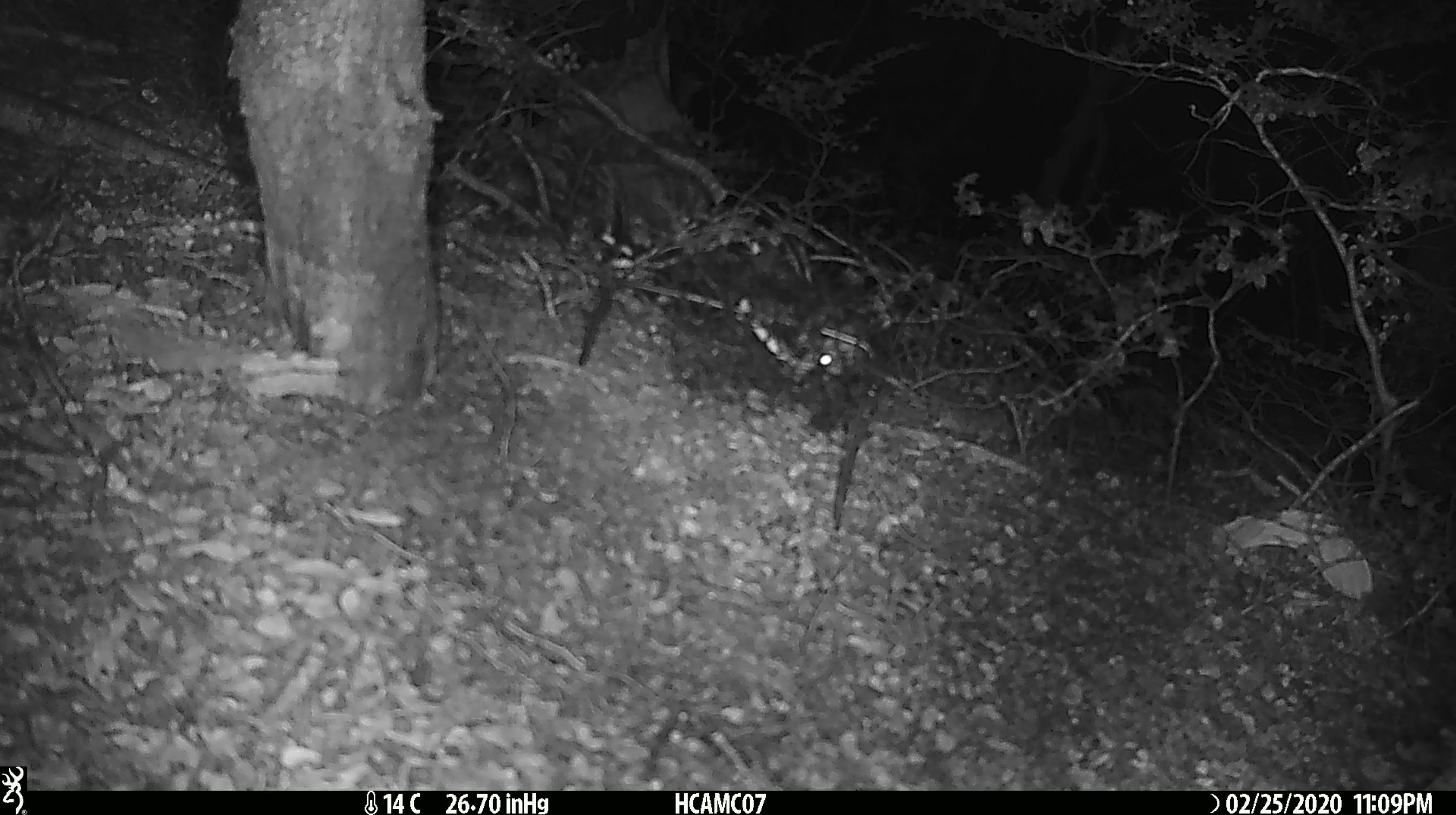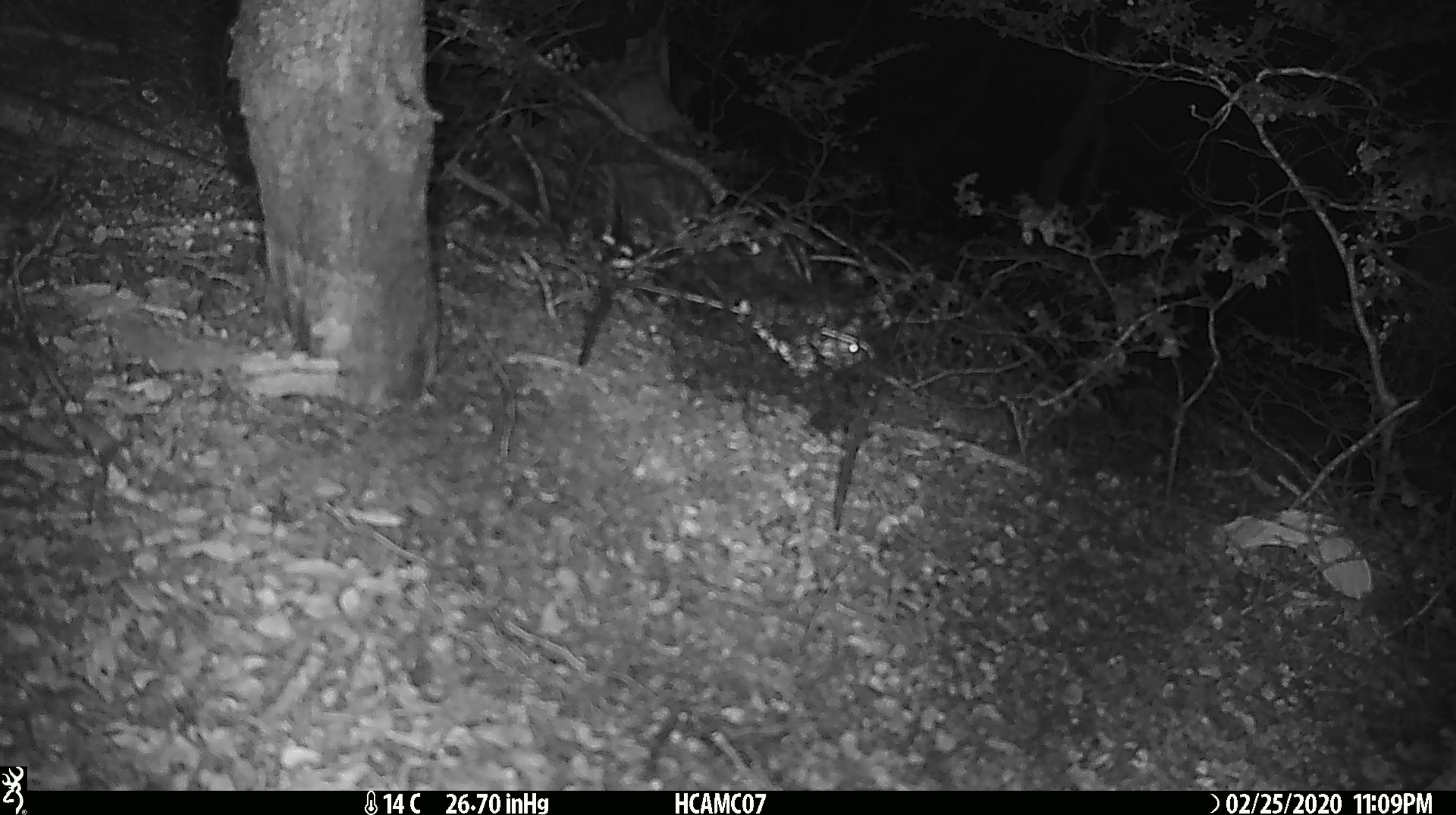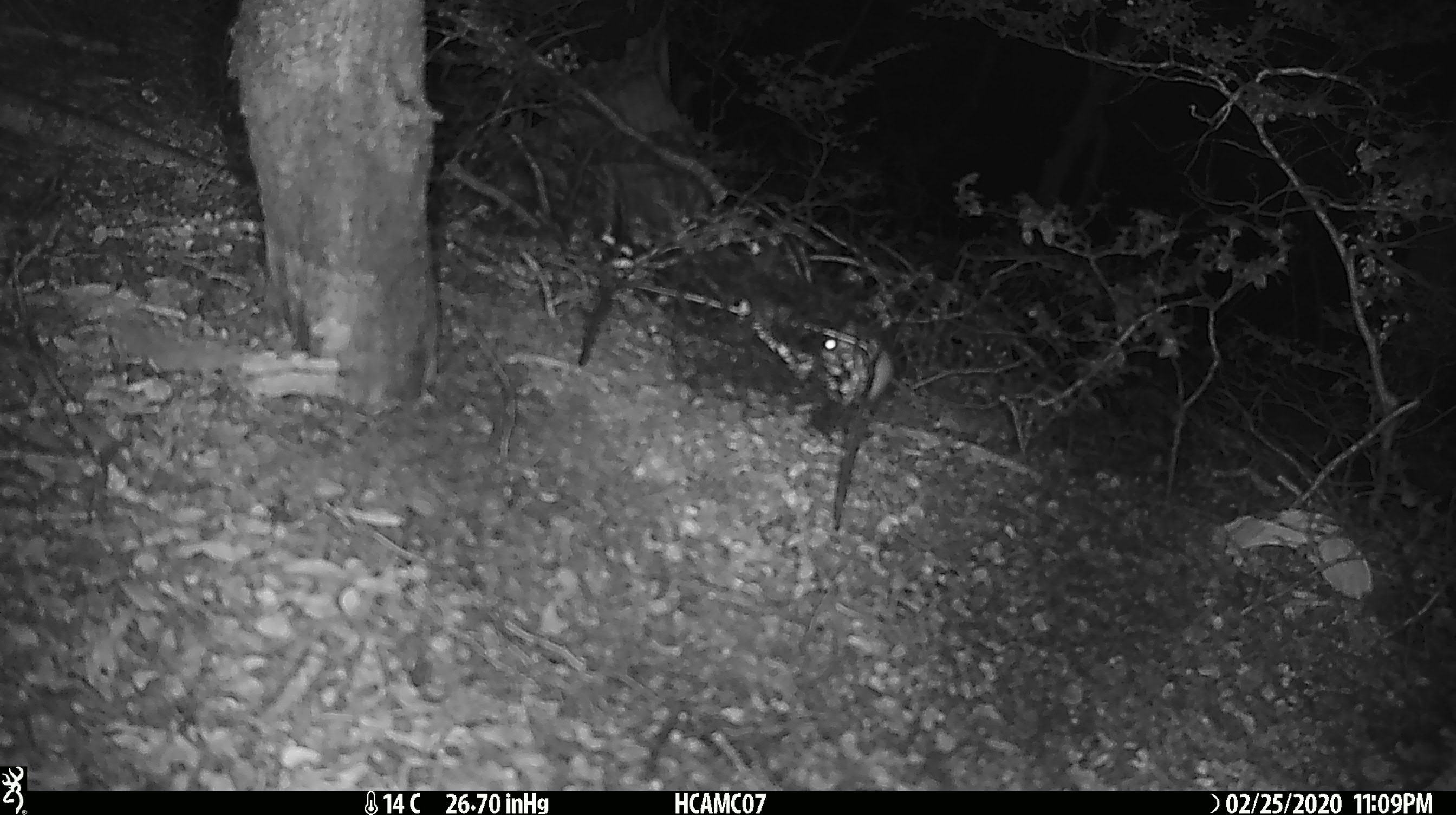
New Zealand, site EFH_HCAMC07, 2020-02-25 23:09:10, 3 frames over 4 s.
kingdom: Animalia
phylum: Chordata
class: Mammalia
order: Rodentia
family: Muridae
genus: Mus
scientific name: Mus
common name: mouse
Mouse (Mus).